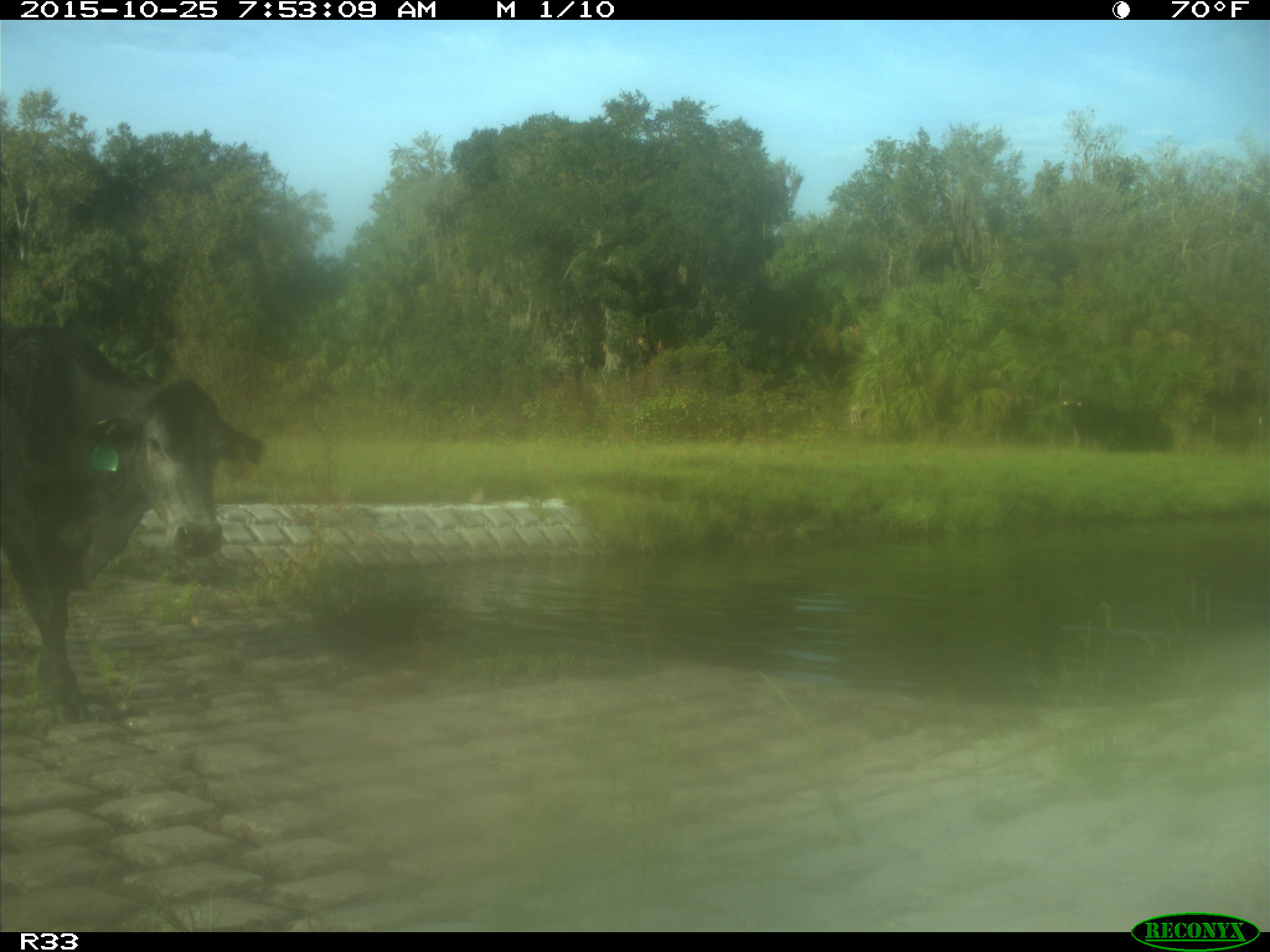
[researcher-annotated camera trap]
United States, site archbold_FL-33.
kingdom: Animalia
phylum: Chordata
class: Mammalia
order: Artiodactyla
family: Bovidae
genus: Bos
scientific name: Bos taurus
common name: domestic cow